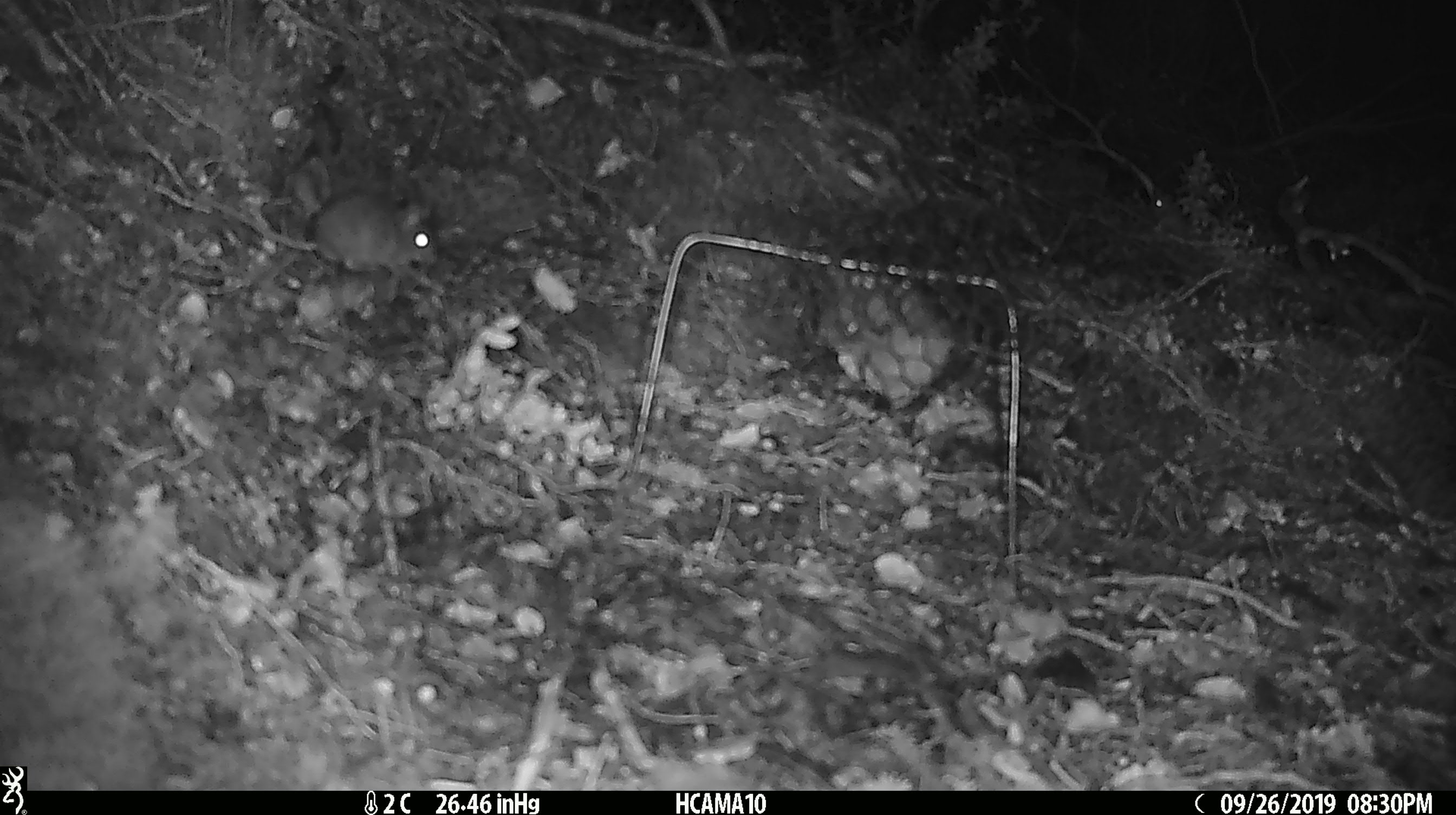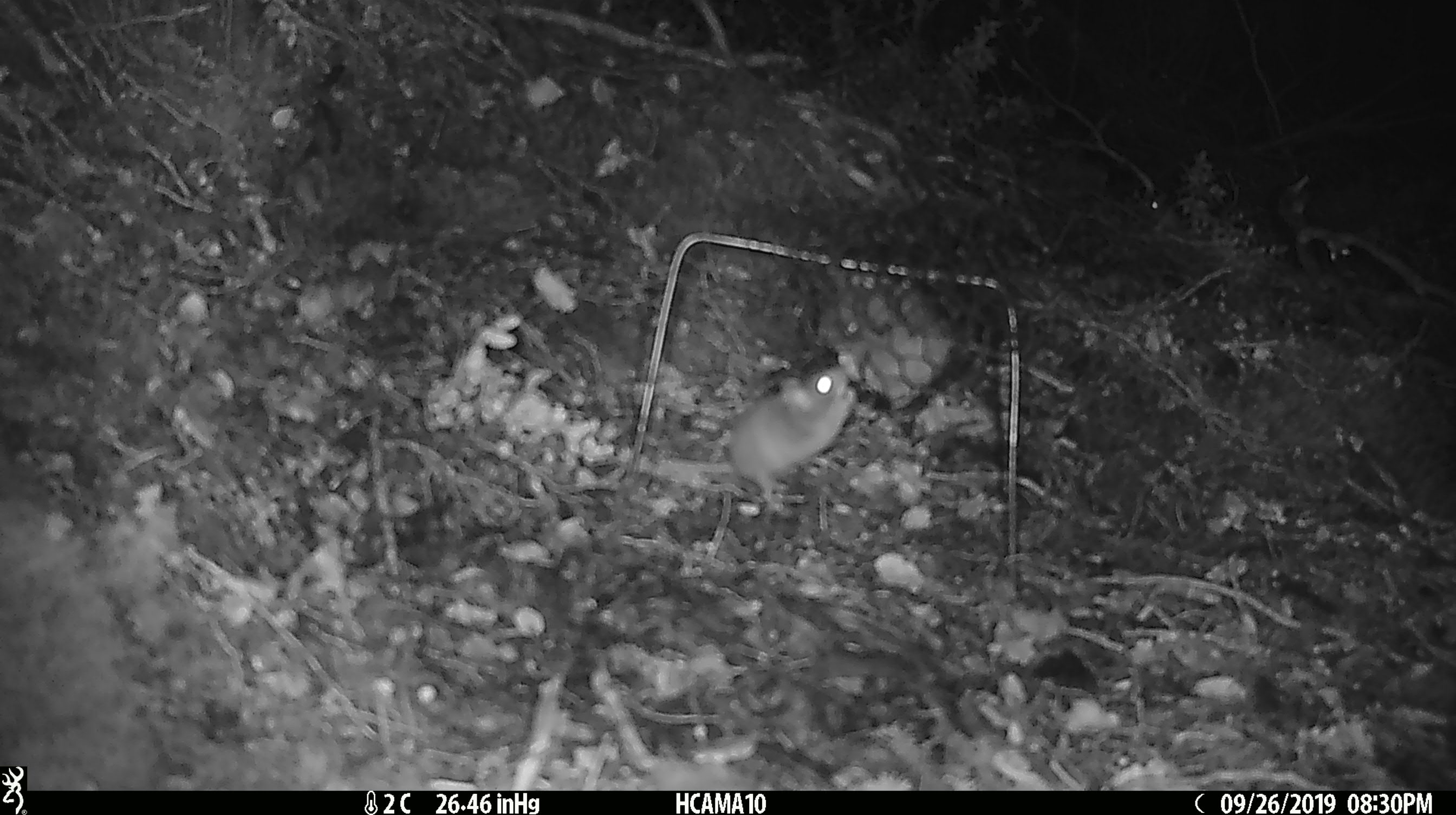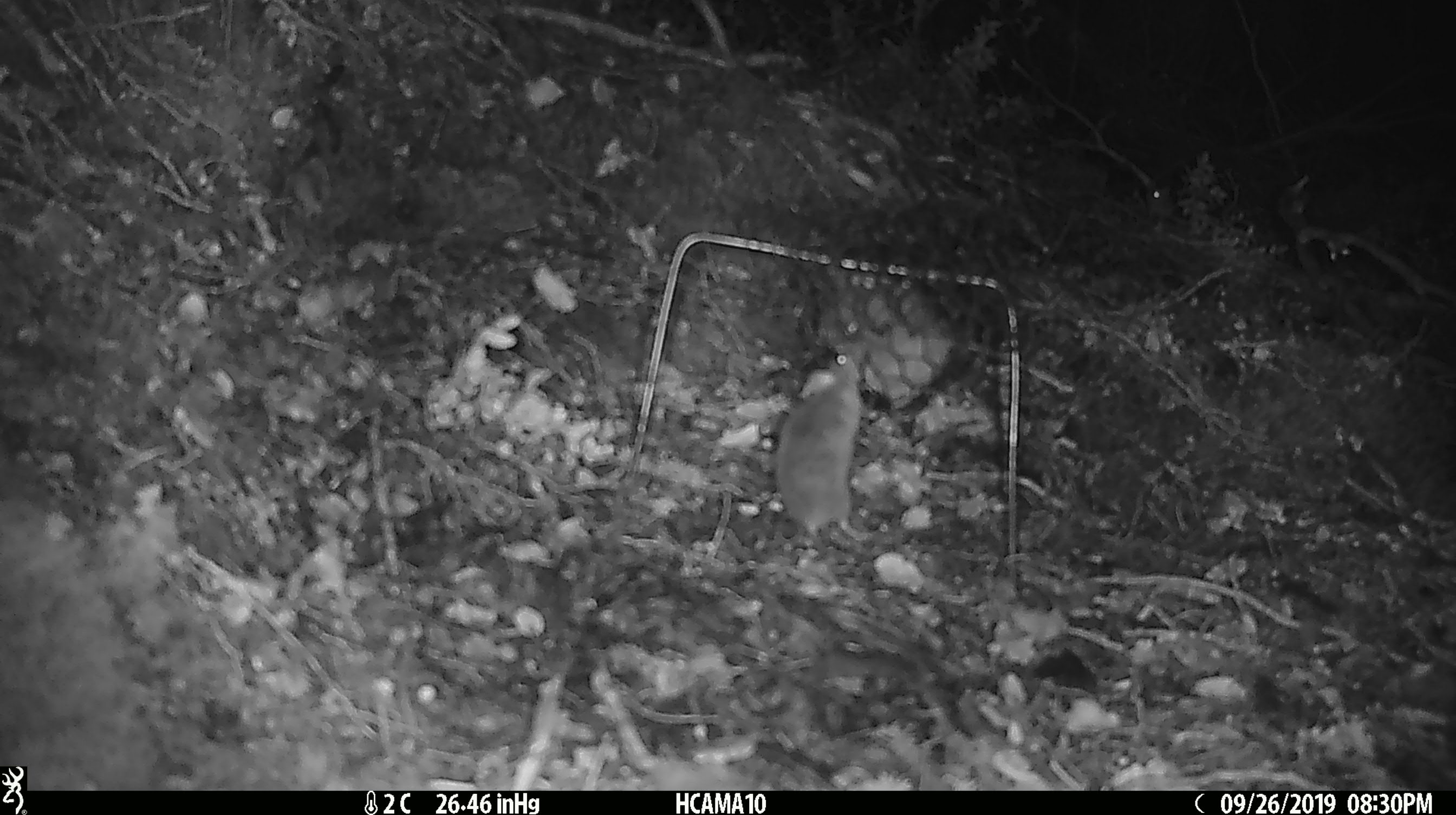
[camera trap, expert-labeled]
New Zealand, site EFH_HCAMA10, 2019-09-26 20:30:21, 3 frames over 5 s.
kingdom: Animalia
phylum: Chordata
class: Mammalia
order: Rodentia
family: Muridae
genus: Mus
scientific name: Mus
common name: mouse